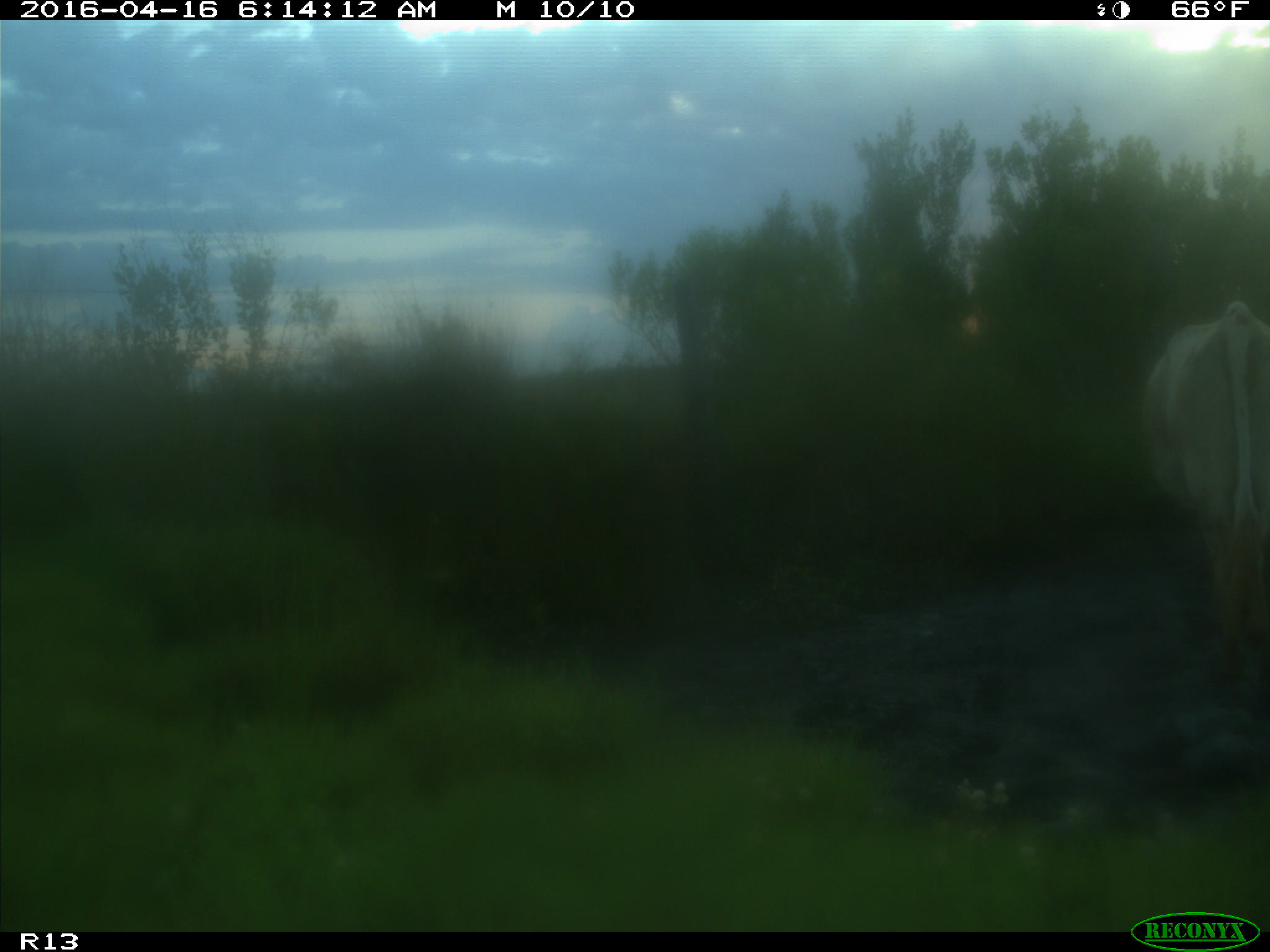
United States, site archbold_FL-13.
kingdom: Animalia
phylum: Chordata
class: Mammalia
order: Artiodactyla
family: Bovidae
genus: Bos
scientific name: Bos taurus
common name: domestic cow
Bos taurus (domestic cow).